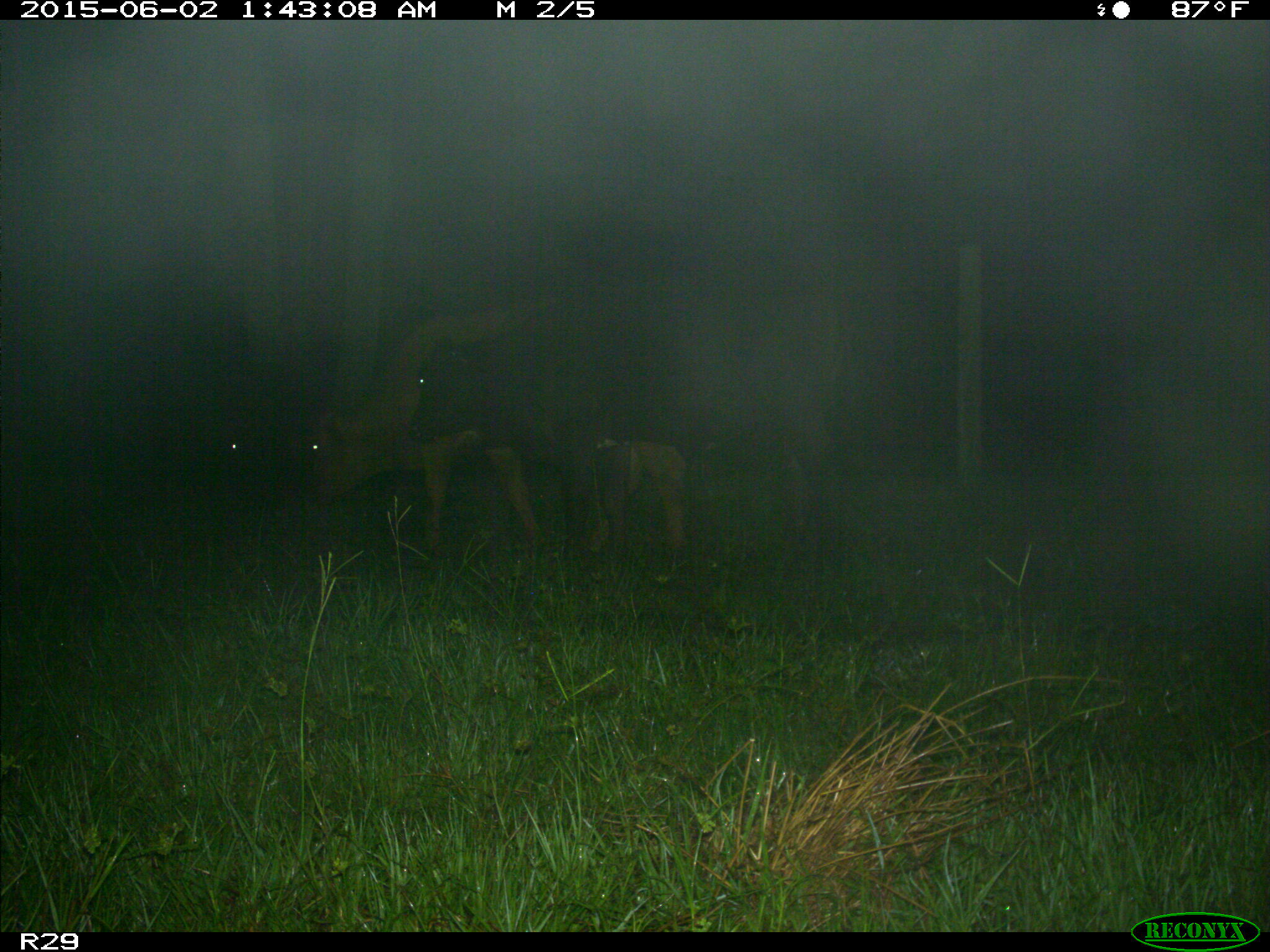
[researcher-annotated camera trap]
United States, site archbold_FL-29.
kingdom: Animalia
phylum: Chordata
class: Mammalia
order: Artiodactyla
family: Bovidae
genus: Bos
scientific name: Bos taurus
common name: domestic cow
Bos taurus (domestic cow).